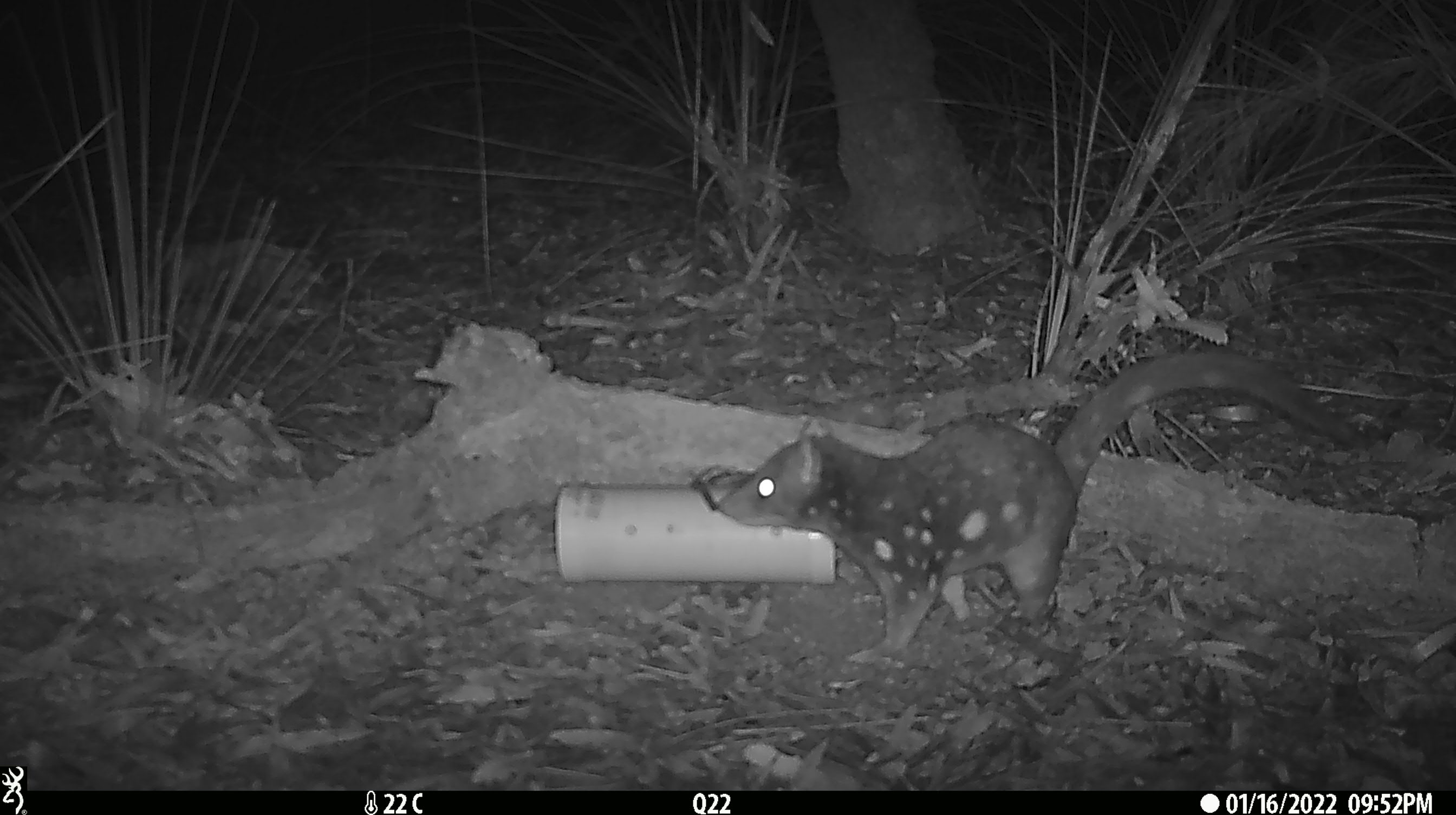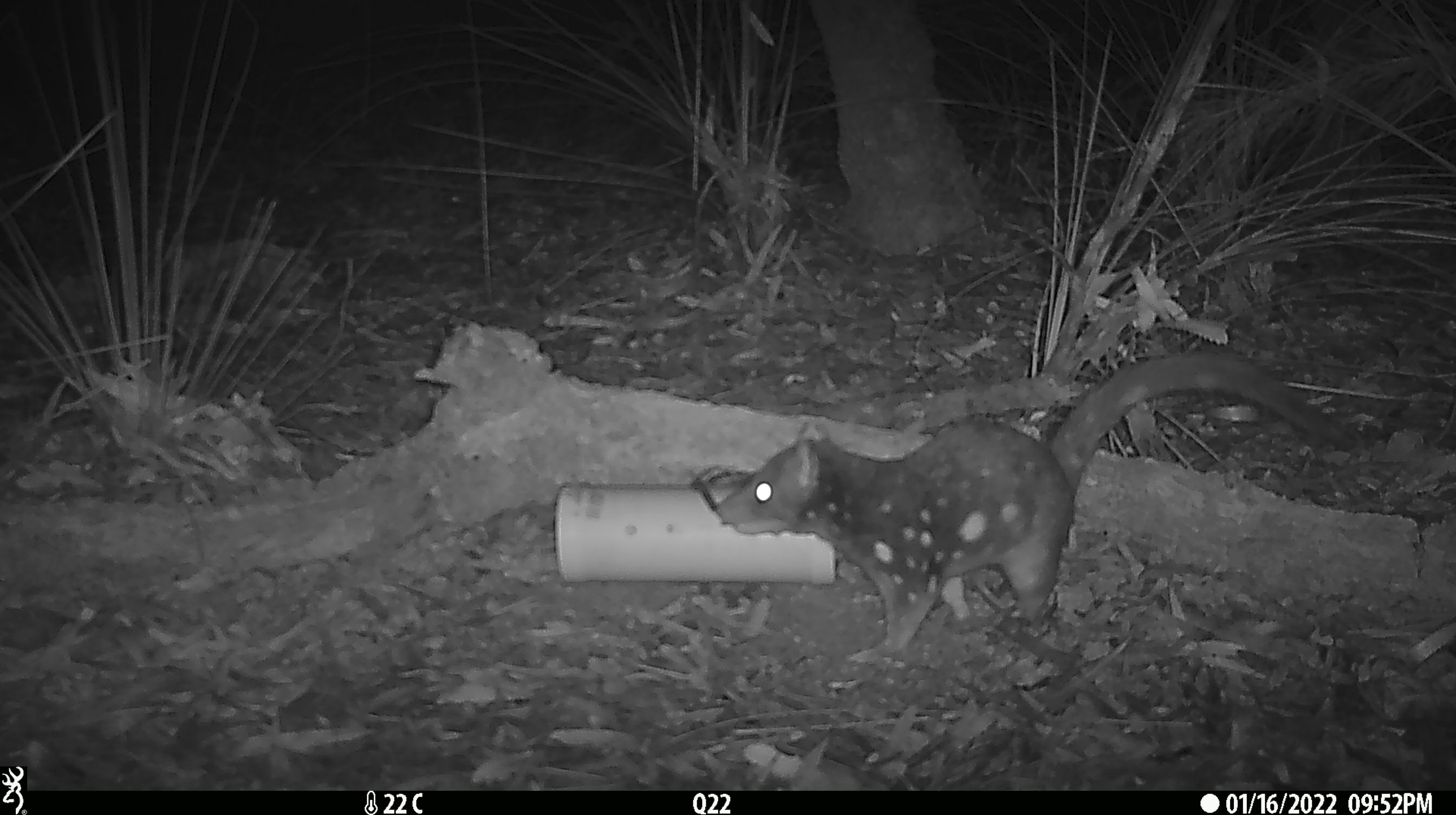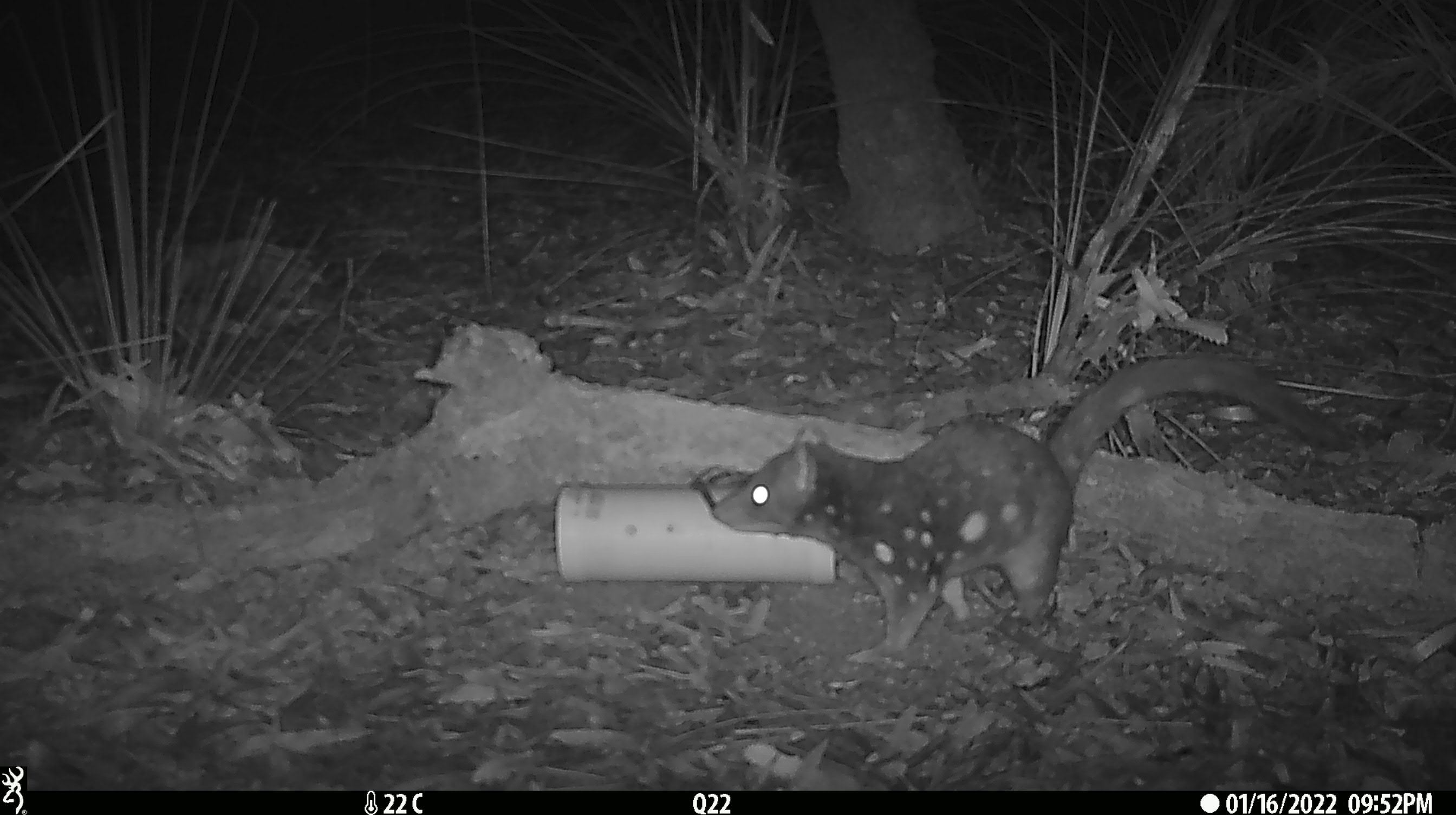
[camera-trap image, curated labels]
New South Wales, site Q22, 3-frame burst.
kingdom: Animalia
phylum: Chordata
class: Mammalia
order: Dasyuromorphia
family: Dasyuridae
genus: Dasyurus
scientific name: Dasyurus maculatus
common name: spotted-tailed quoll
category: quoll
Quoll (spotted-tailed quoll) (Dasyurus maculatus).